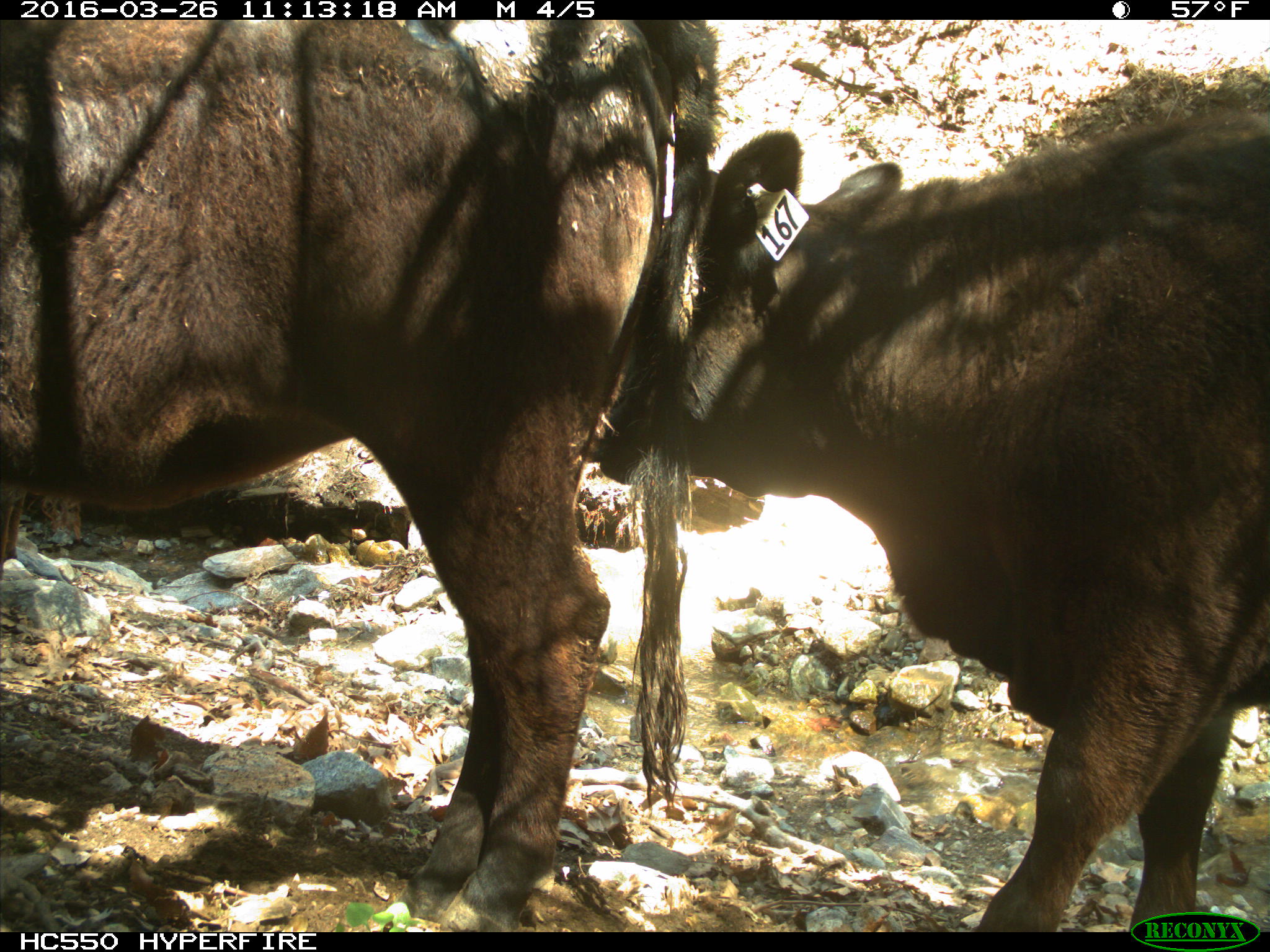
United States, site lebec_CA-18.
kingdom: Animalia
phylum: Chordata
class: Mammalia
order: Artiodactyla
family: Bovidae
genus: Bos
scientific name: Bos taurus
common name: domestic cow